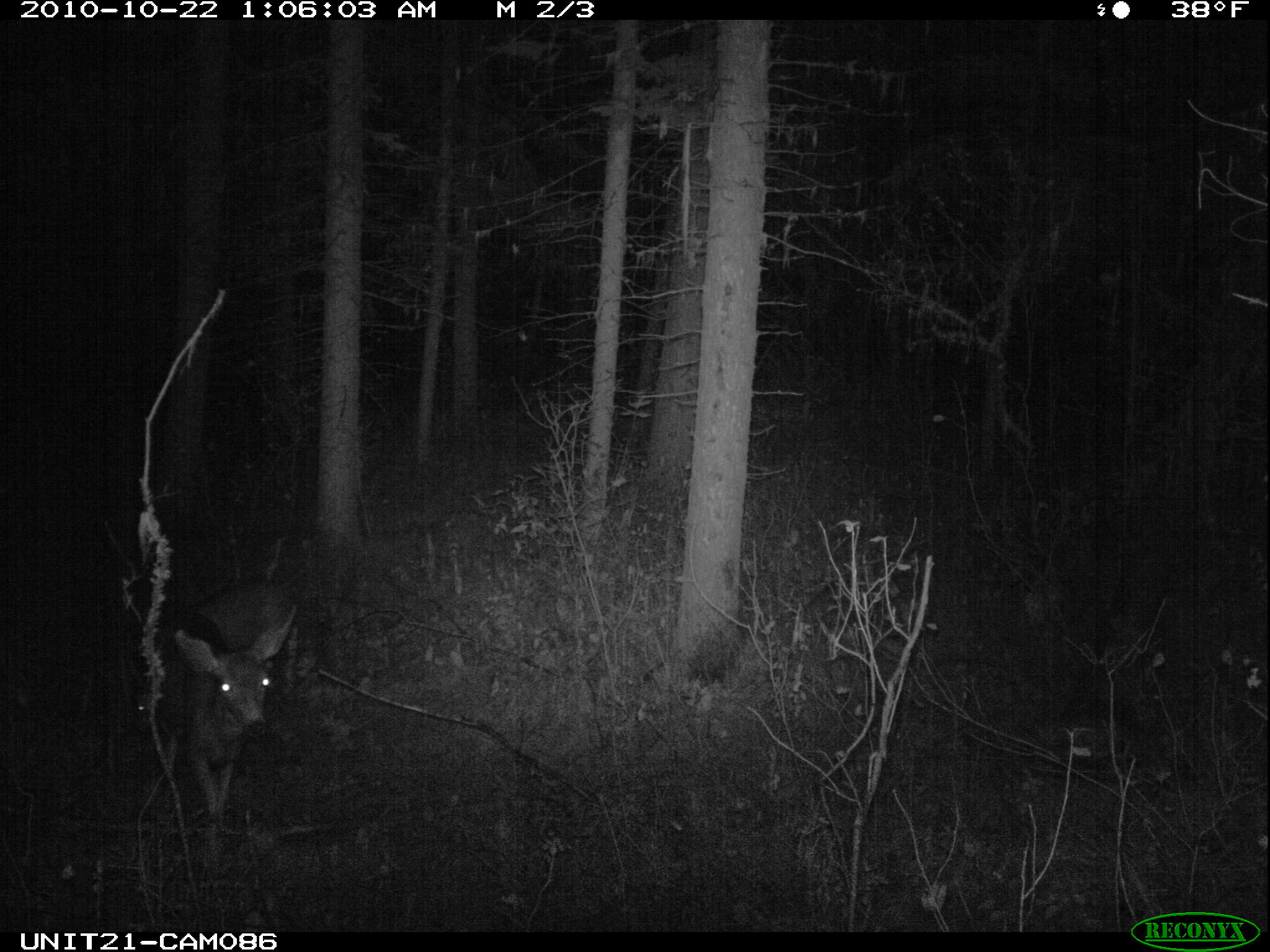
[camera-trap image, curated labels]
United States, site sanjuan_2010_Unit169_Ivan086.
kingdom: Animalia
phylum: Chordata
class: Mammalia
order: Artiodactyla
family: Cervidae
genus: Odocoileus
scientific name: Odocoileus hemionus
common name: mule deer